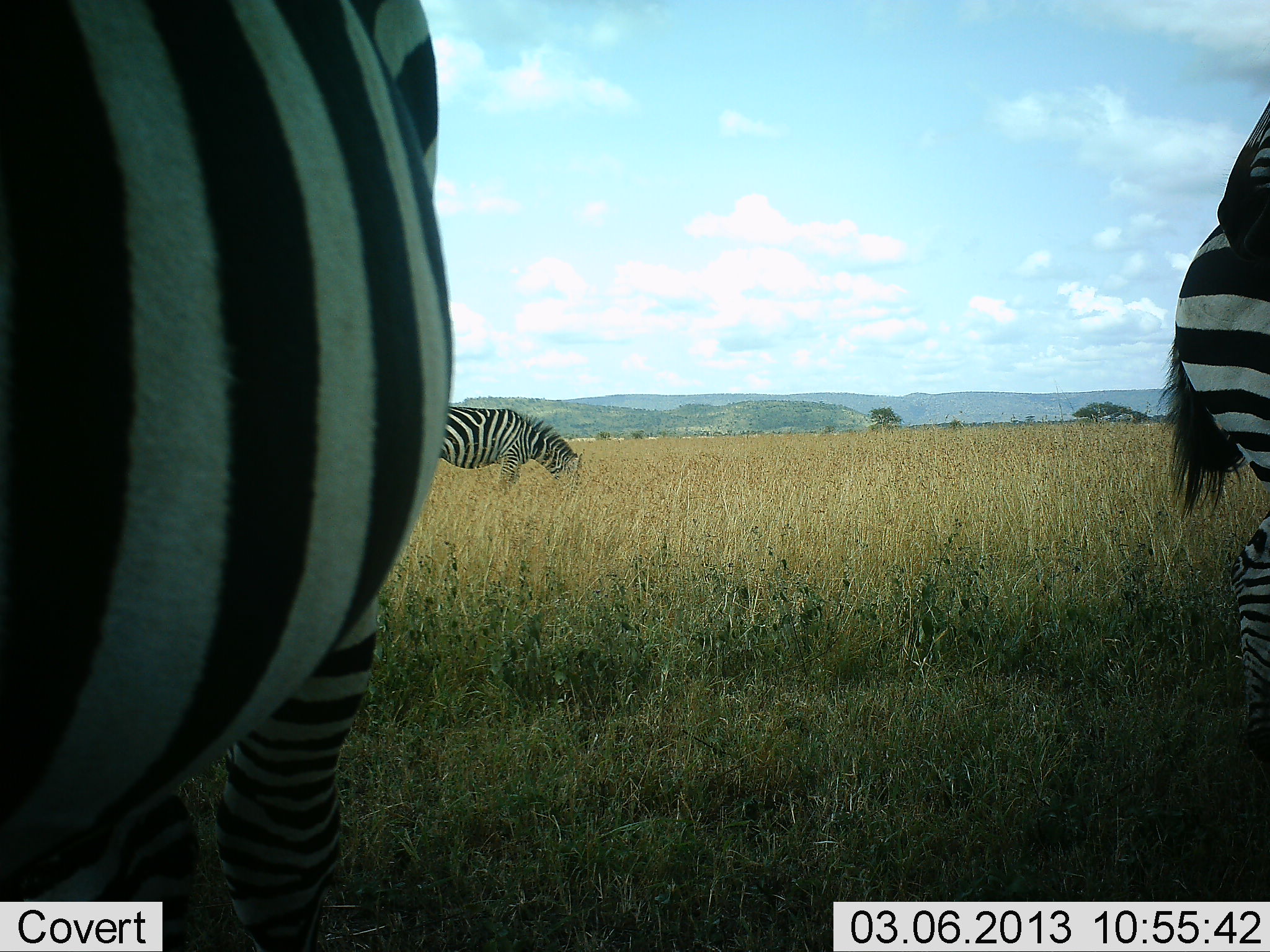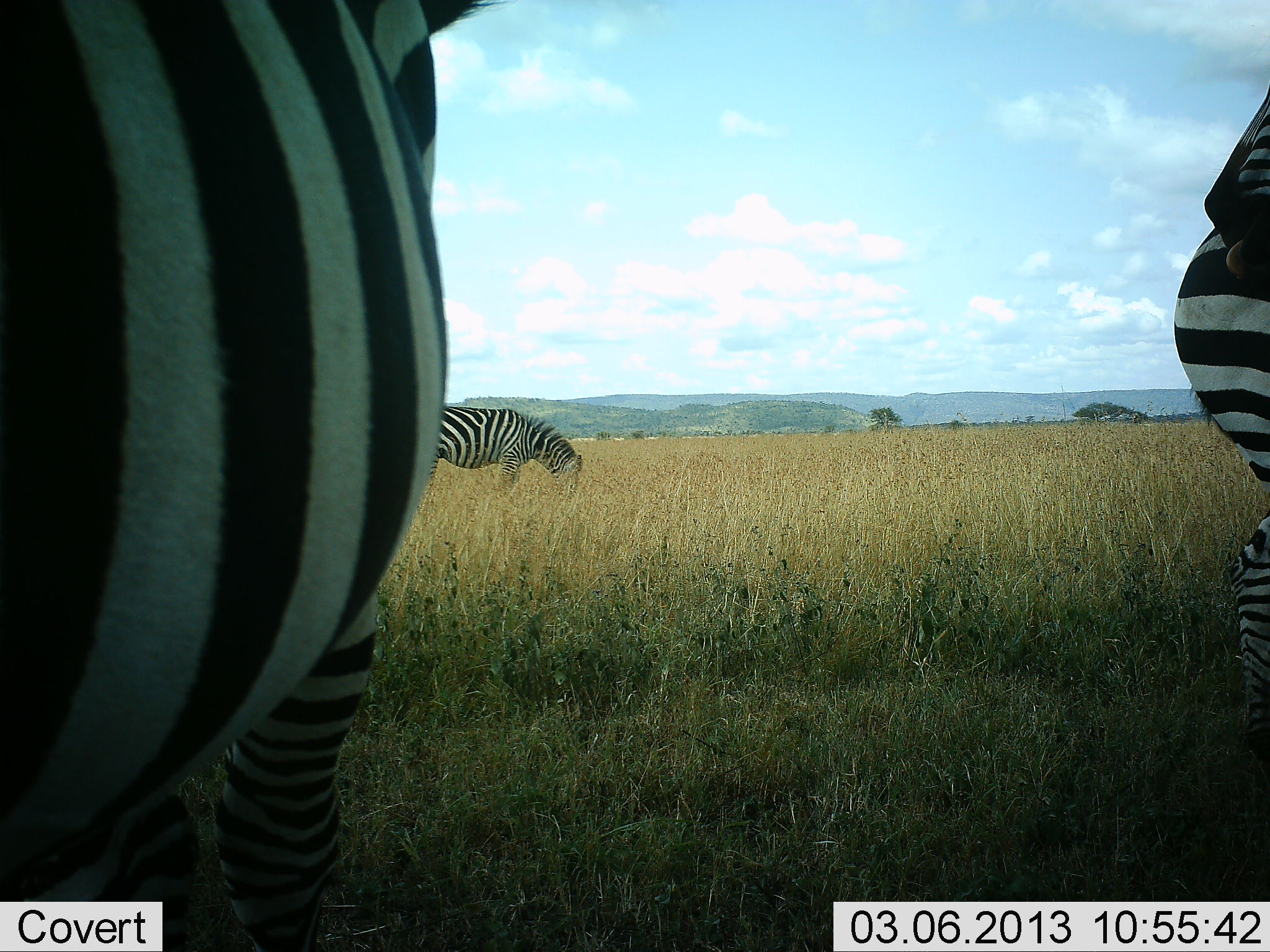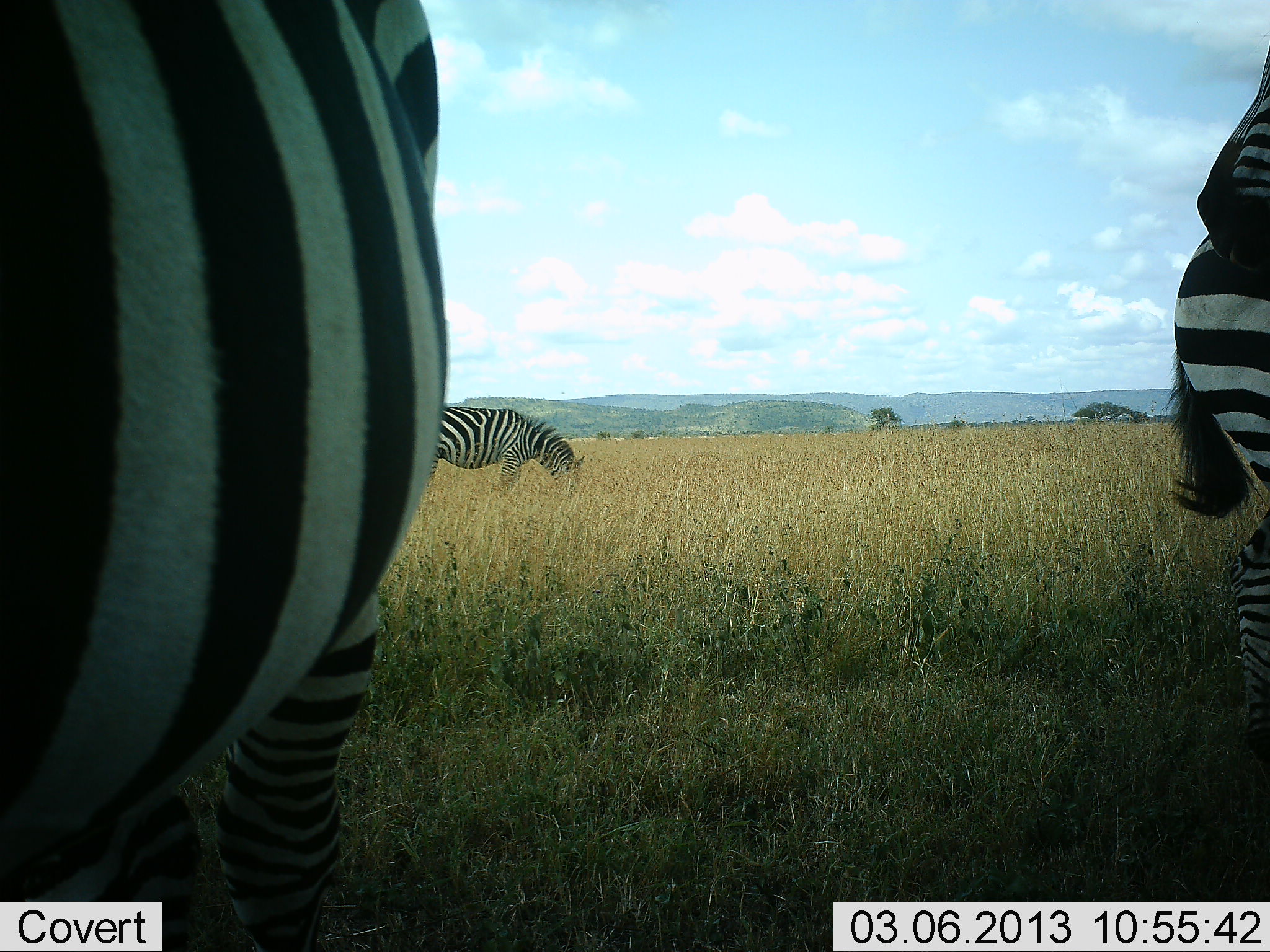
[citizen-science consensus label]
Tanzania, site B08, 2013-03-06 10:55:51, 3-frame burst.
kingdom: Animalia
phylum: Chordata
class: Mammalia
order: Perissodactyla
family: Equidae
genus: Equus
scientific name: Equus quagga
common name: plains zebra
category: zebra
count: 4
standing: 86%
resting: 5%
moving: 5%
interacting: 5%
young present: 0%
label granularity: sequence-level